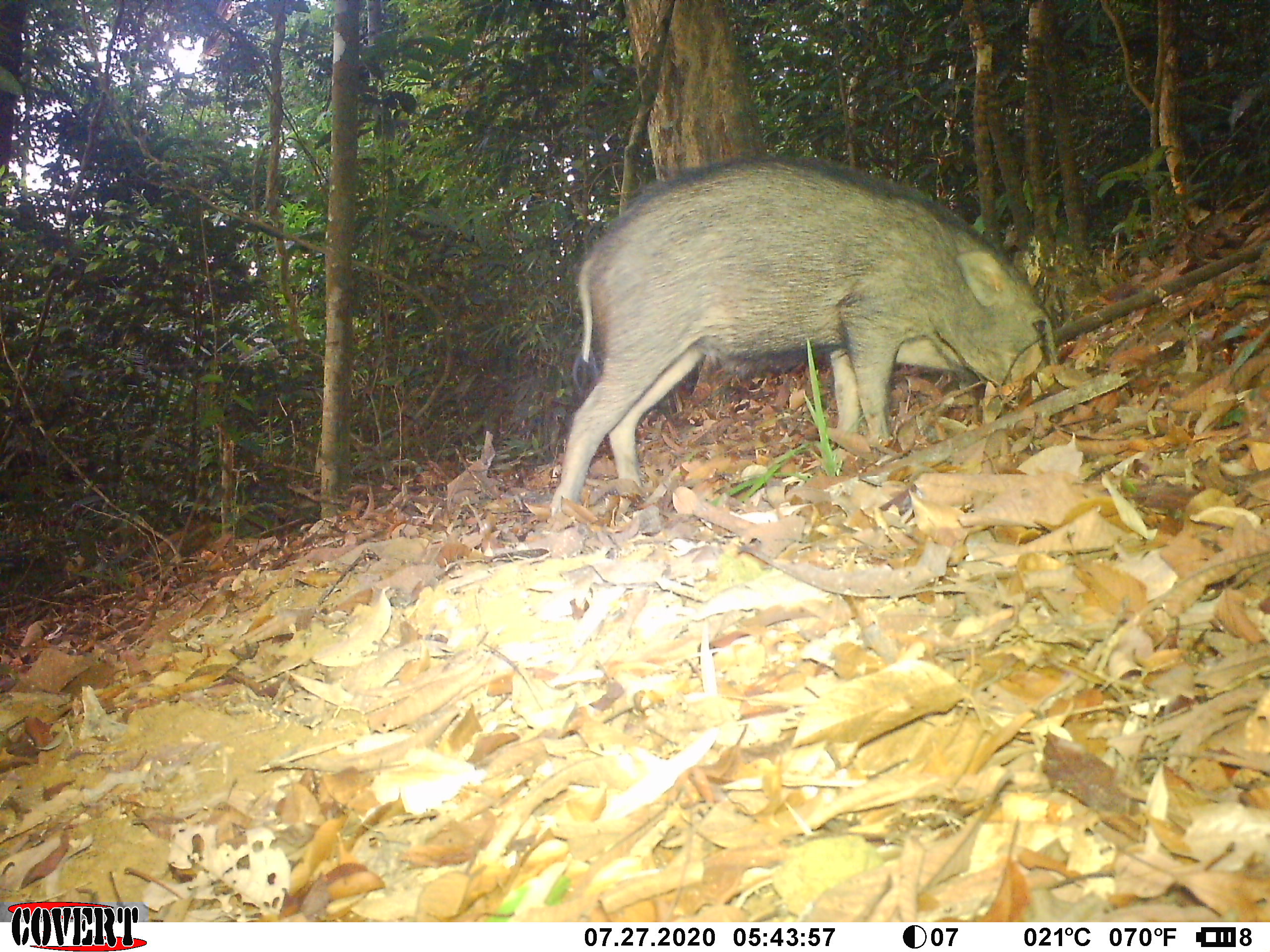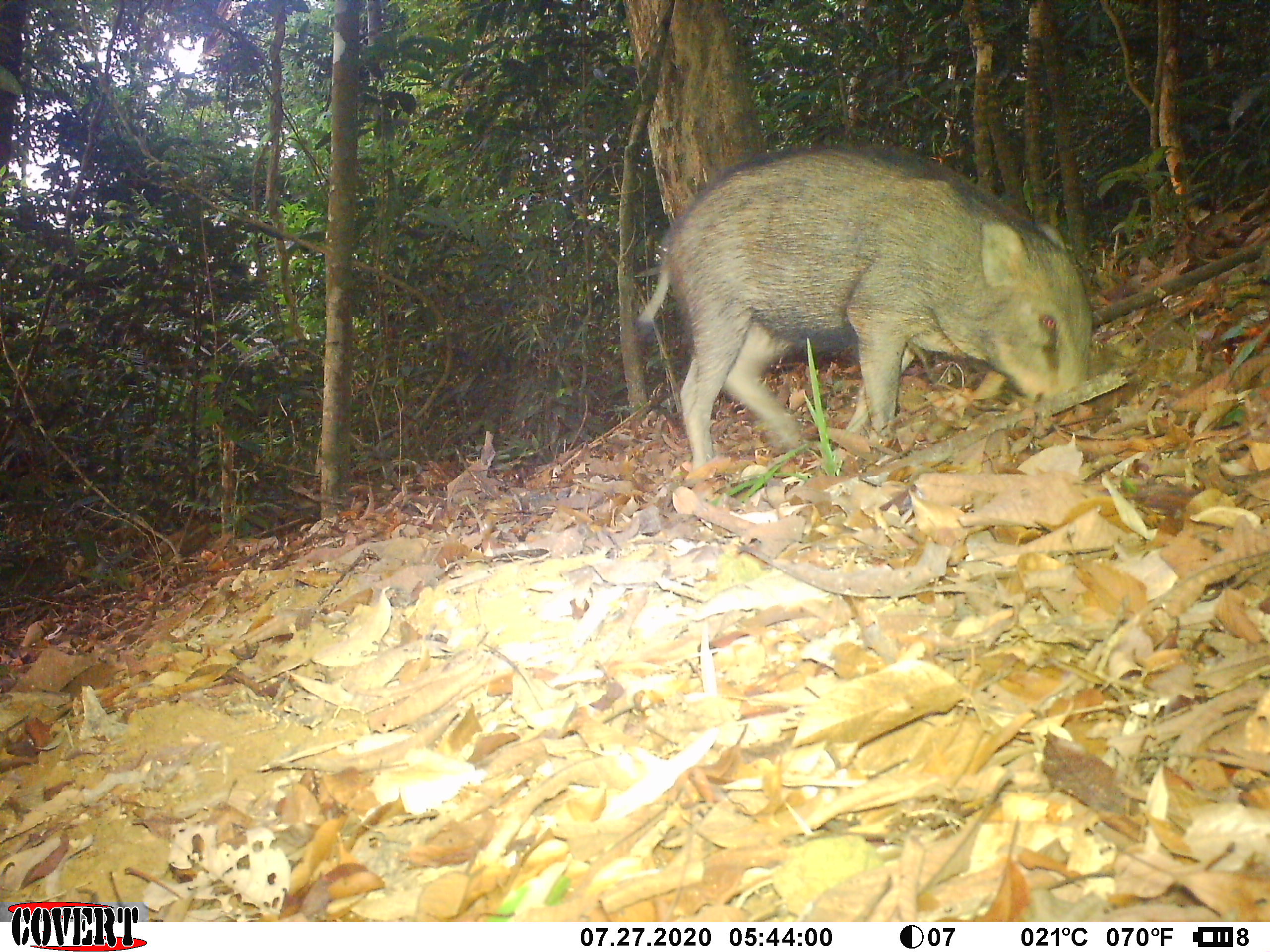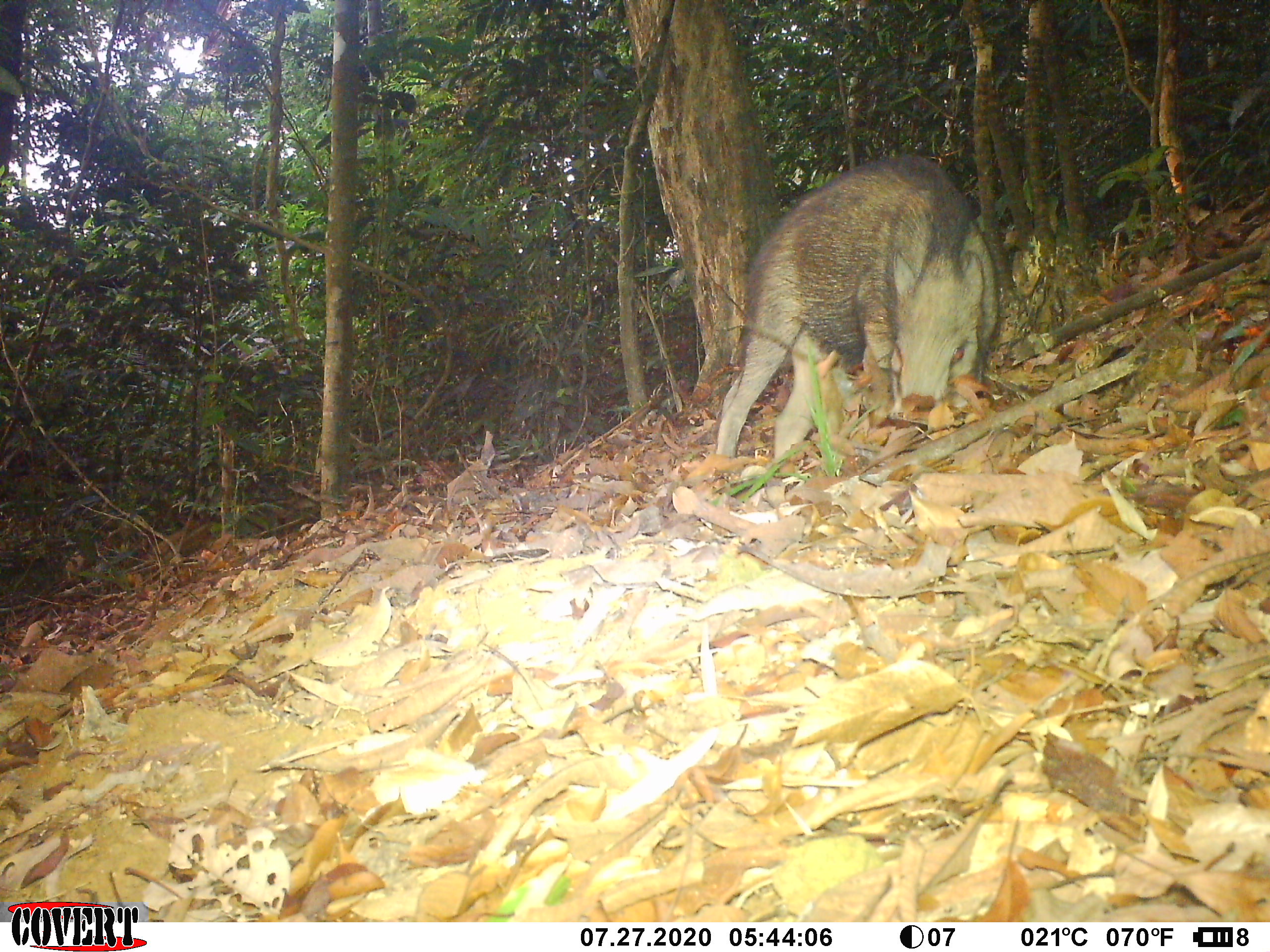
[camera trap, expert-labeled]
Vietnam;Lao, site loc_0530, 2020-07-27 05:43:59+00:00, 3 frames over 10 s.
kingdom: Animalia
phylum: Chordata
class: Mammalia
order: Artiodactyla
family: Suidae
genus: Sus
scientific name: Sus scrofa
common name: eurasian wild pig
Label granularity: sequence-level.